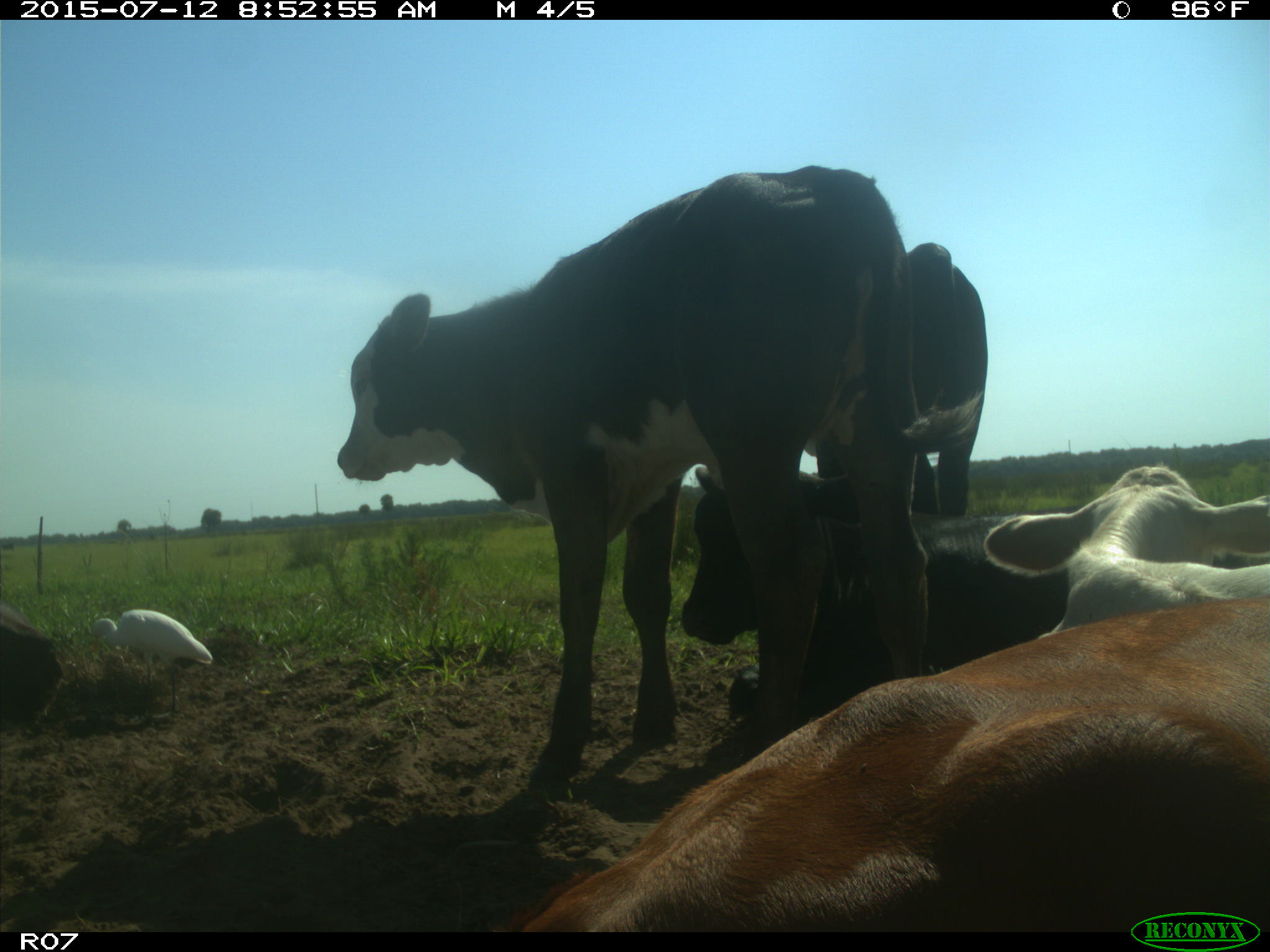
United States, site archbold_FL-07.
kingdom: Animalia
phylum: Chordata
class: Mammalia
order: Artiodactyla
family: Bovidae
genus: Bos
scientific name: Bos taurus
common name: domestic cow